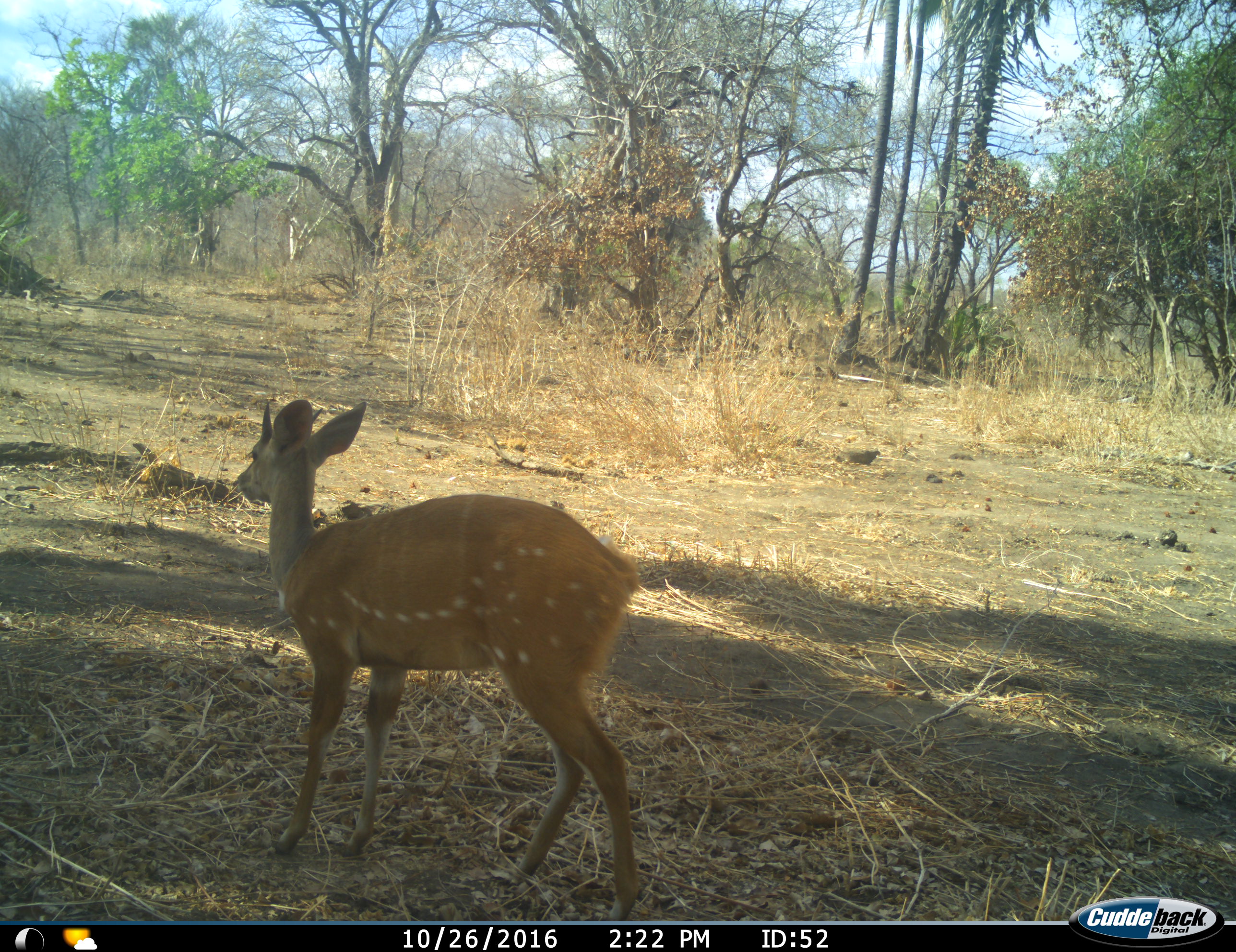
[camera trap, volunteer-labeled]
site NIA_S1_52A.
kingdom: Animalia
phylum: Chordata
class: Mammalia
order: Artiodactyla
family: Bovidae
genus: Tragelaphus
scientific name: Tragelaphus scriptus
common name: bushbuck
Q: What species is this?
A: Bushbuck (Tragelaphus scriptus).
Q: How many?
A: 1.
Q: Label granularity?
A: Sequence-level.